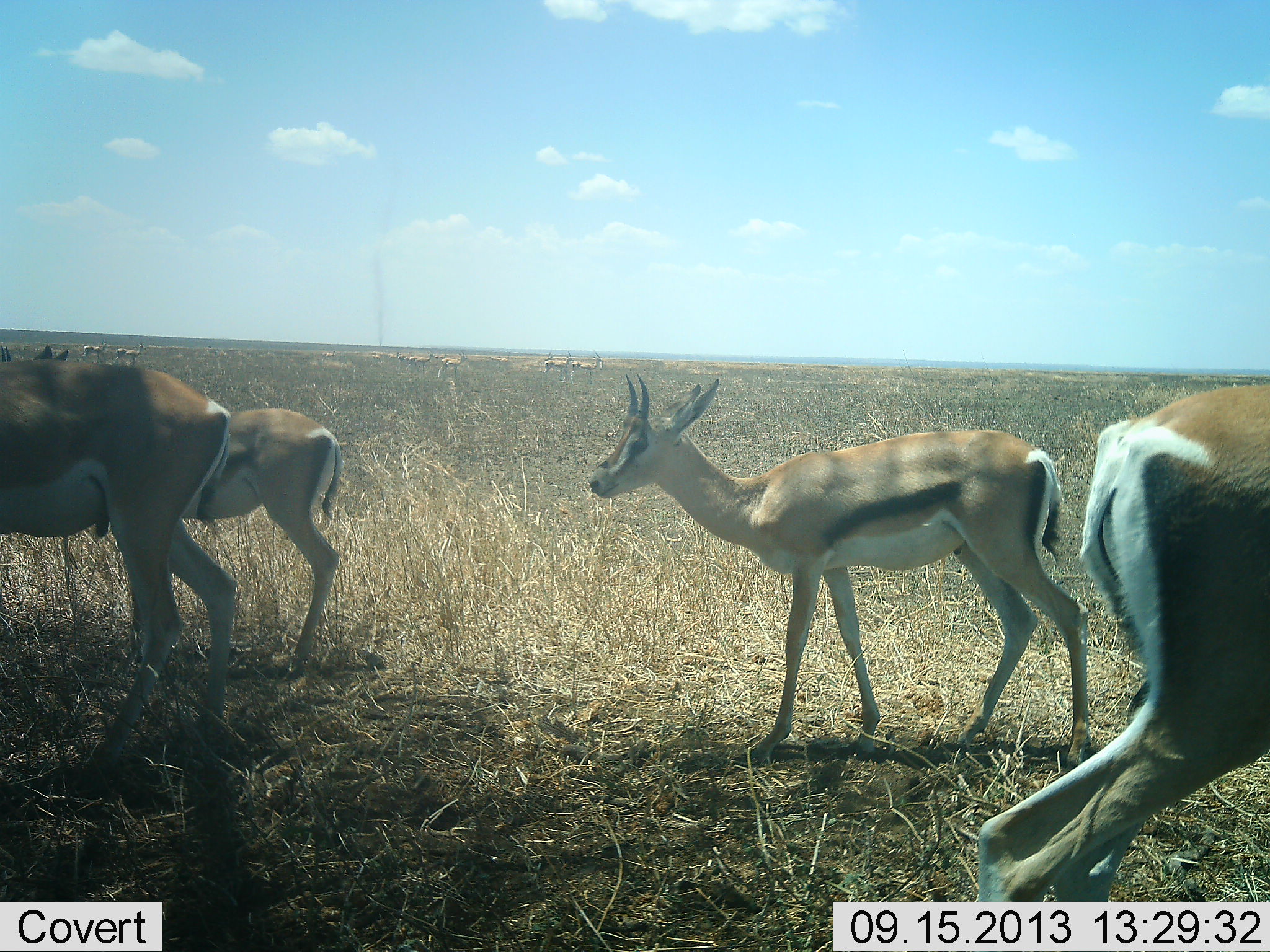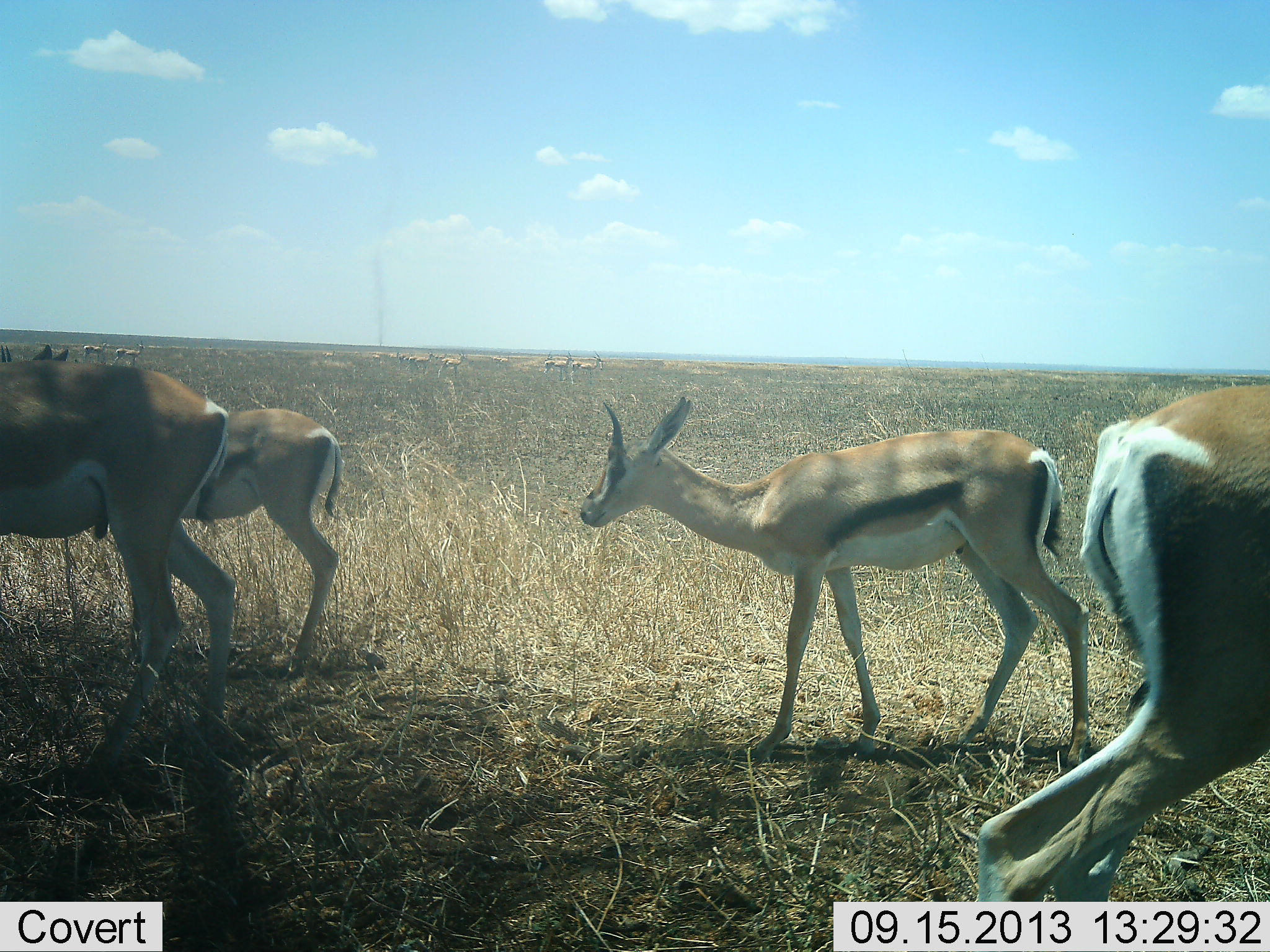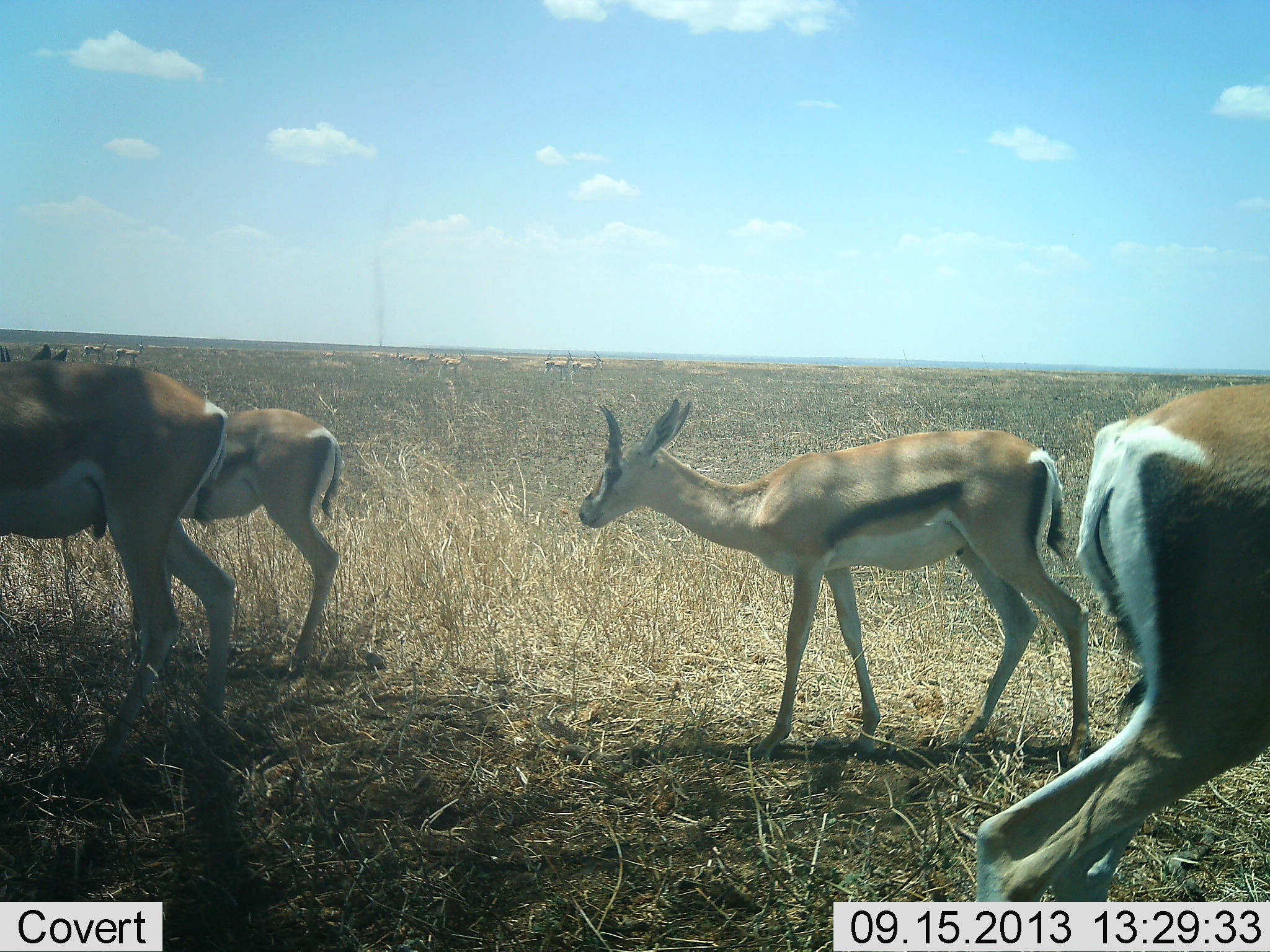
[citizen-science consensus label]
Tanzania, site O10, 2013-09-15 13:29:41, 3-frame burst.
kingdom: Animalia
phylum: Chordata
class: Mammalia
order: Artiodactyla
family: Bovidae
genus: Eudorcas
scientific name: Eudorcas thomsonii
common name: thomson's gazelle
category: gazellethomsons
Gazellethomsons (thomson's gazelle) (Eudorcas thomsonii), count 6. Behavior (volunteer vote fractions): standing 87%, resting 0%, moving 27%, interacting 0%. Young present (vote fraction): 7%. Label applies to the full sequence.